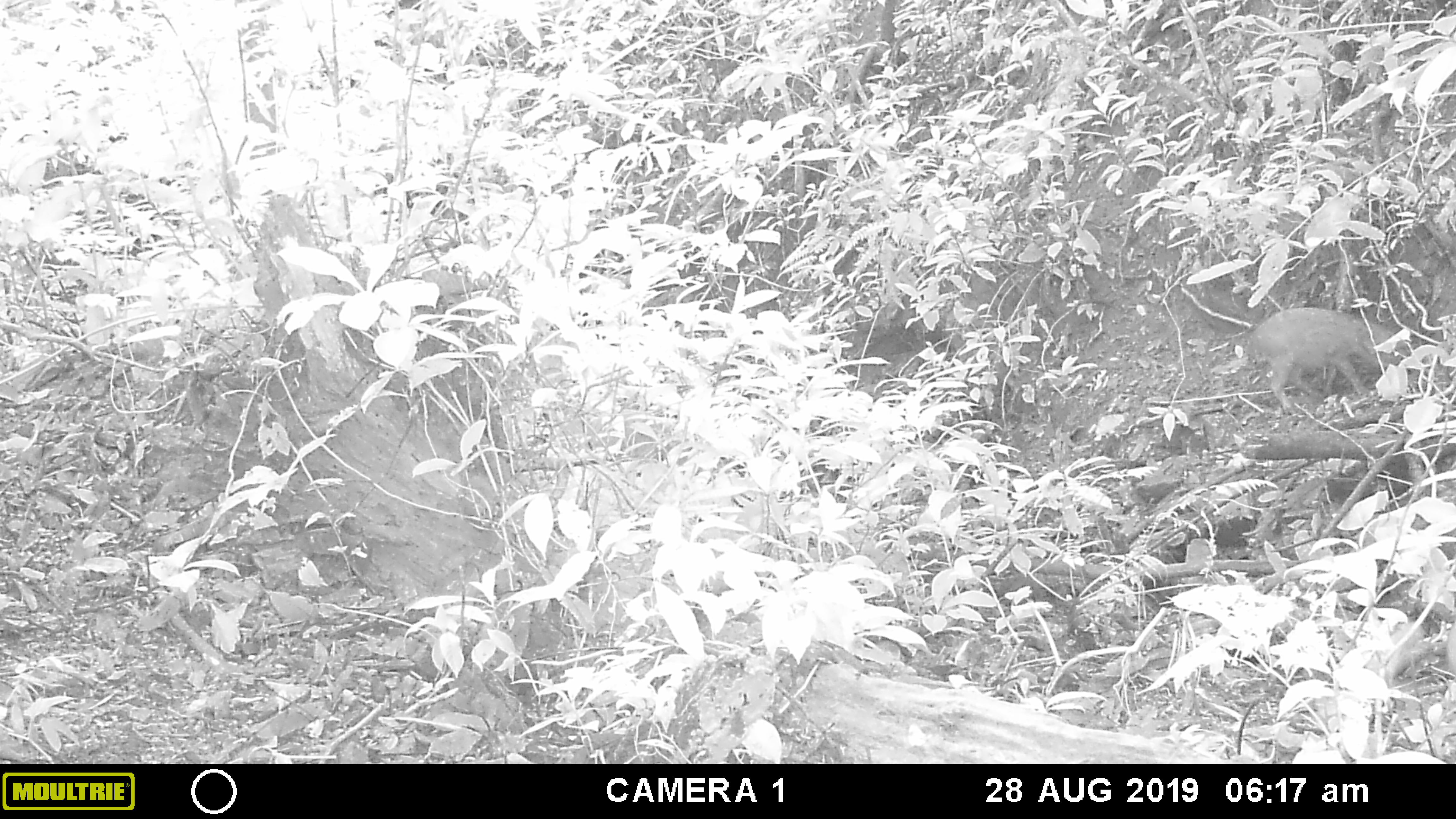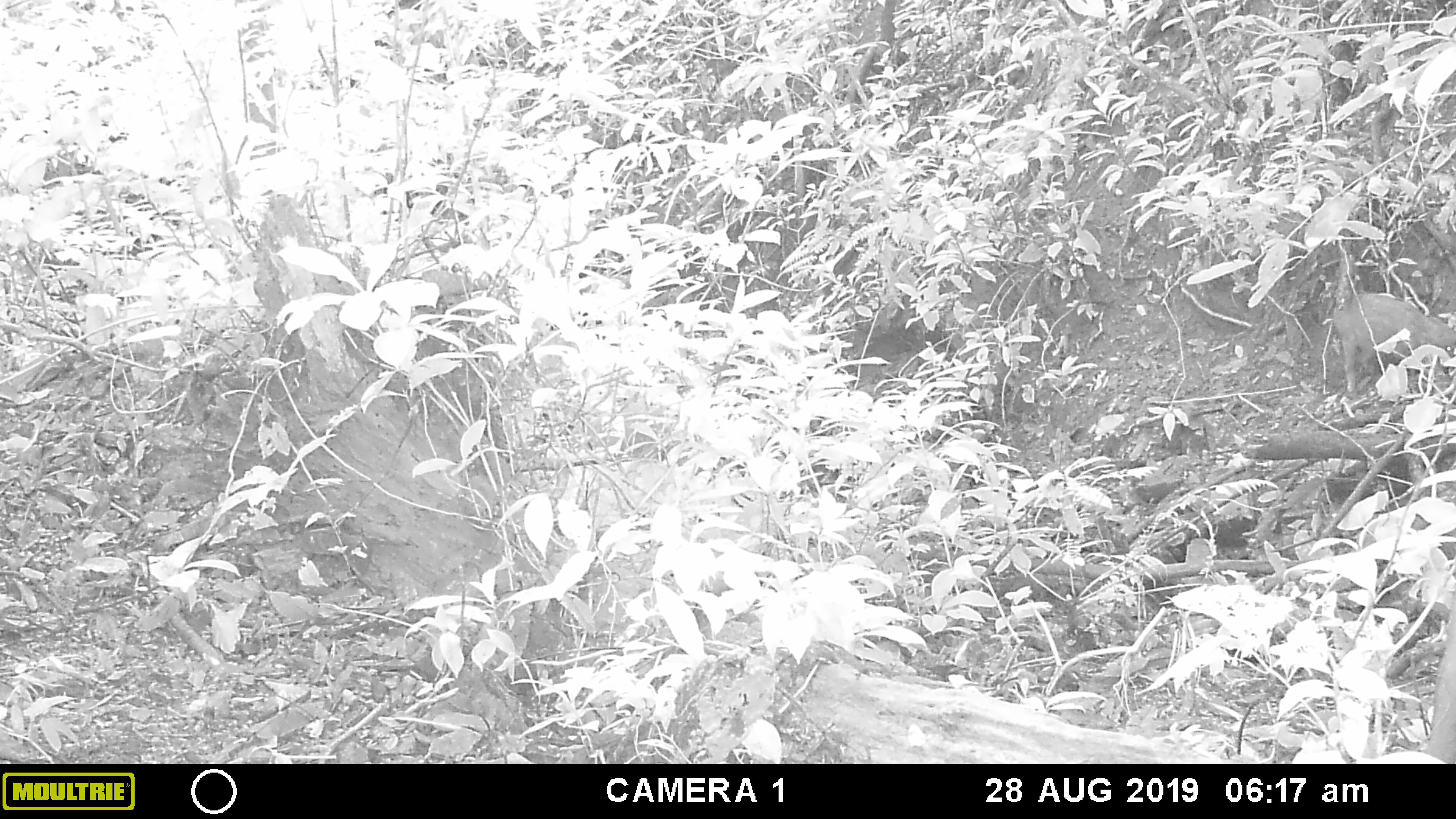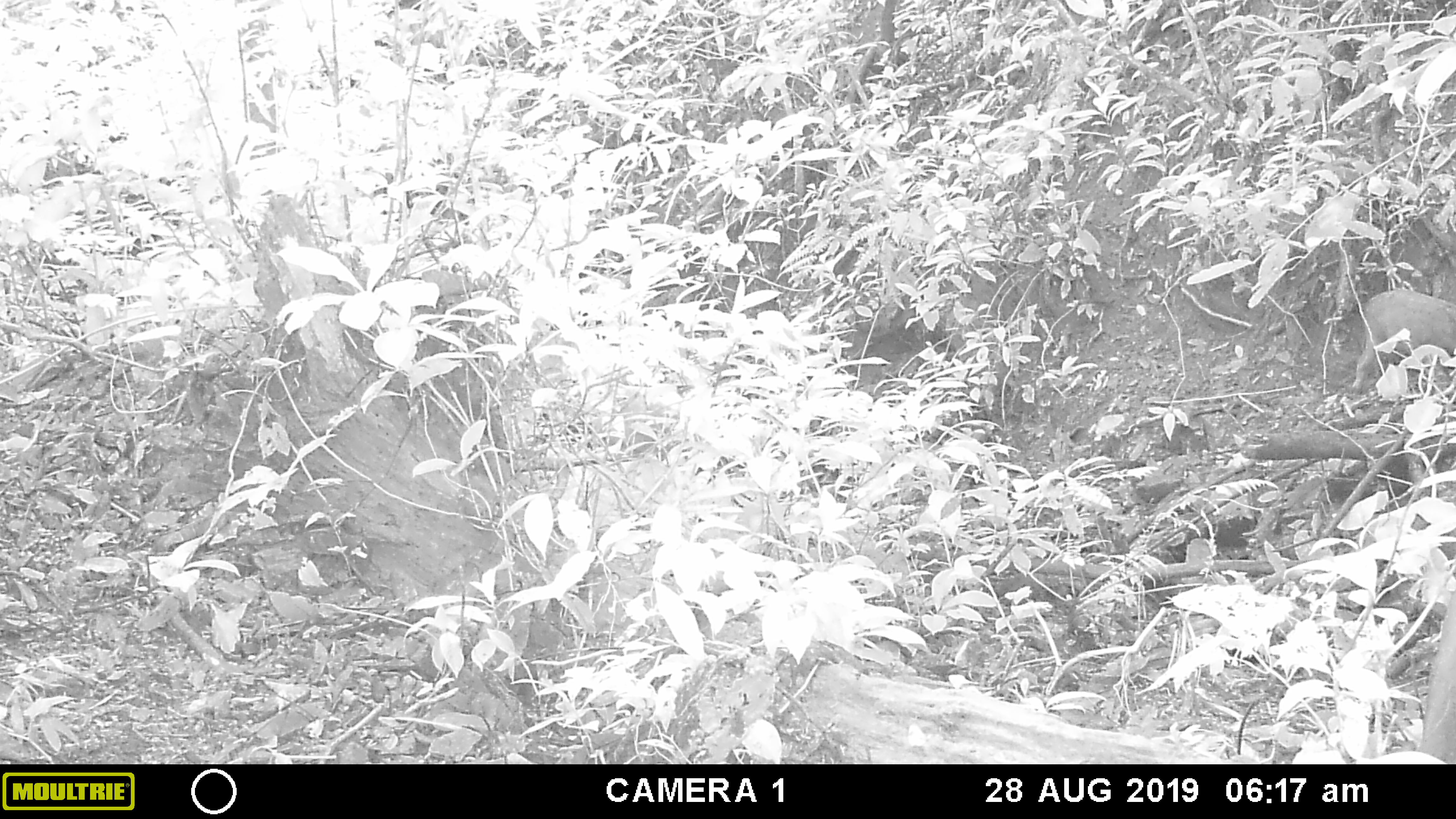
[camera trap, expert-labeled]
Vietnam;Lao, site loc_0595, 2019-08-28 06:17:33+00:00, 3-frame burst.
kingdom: Animalia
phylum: Chordata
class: Mammalia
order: Artiodactyla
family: Suidae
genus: Sus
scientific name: Sus scrofa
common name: eurasian wild pig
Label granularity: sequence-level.